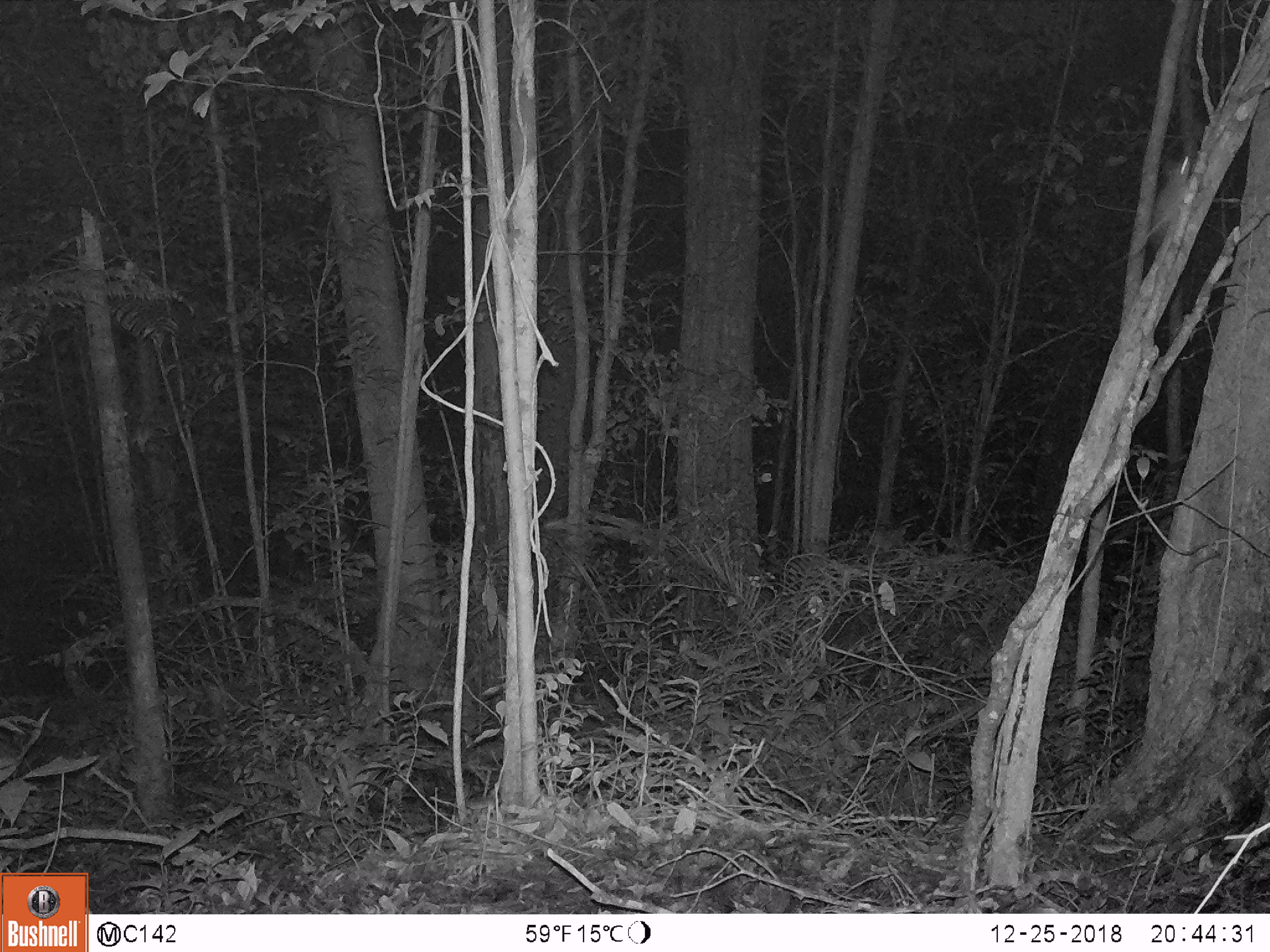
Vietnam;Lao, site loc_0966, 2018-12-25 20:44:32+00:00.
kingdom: Animalia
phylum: Chordata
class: Mammalia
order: Rodentia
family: Muridae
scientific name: Muridae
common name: old-world mice and rats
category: unidentified murid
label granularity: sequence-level